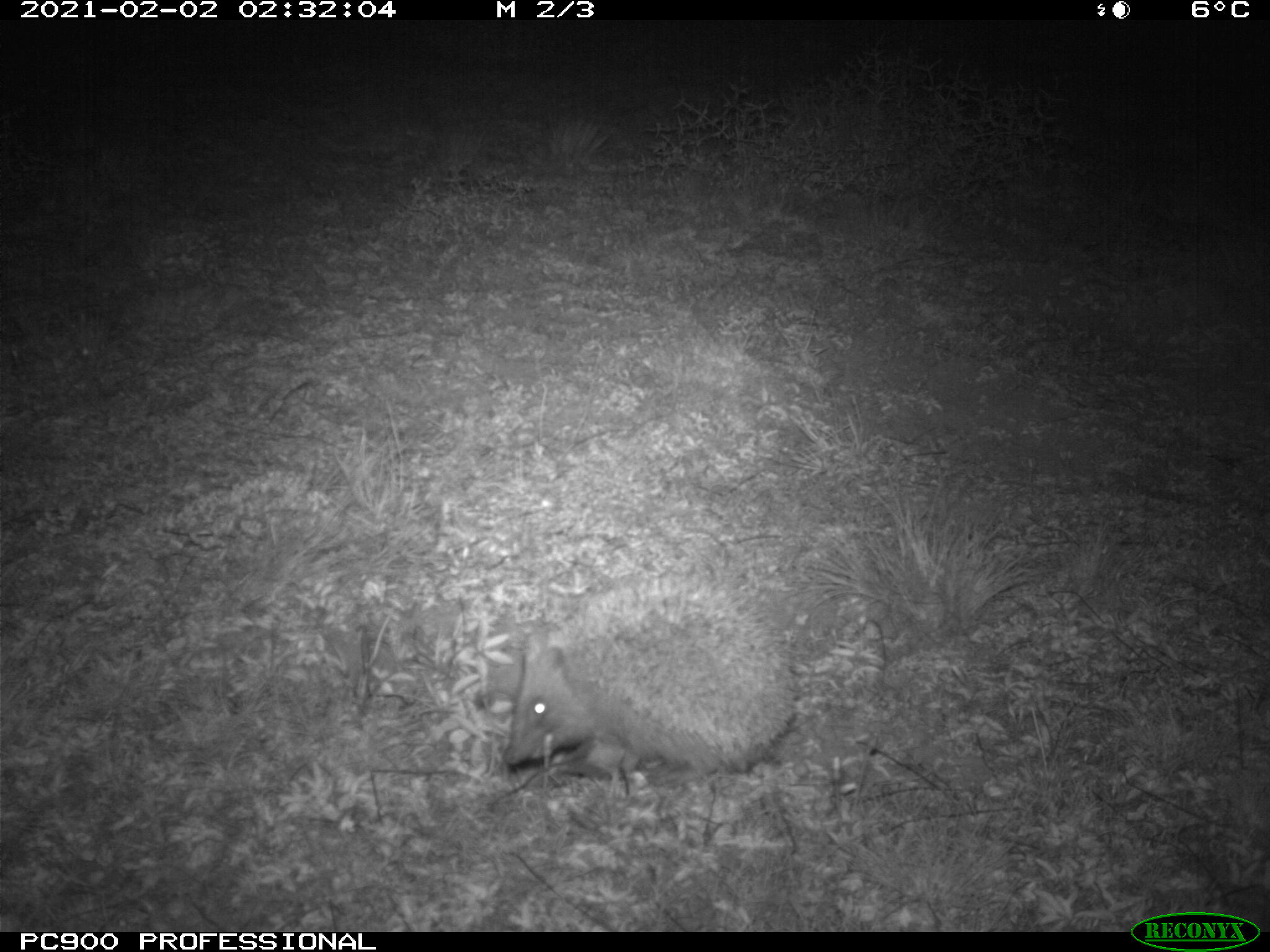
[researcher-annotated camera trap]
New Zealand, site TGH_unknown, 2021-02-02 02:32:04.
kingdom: Animalia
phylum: Chordata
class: Mammalia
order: Eulipotyphla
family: Erinaceidae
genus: Erinaceus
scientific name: Erinaceus europaeus europaeus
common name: european hedgehog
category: hedgehog